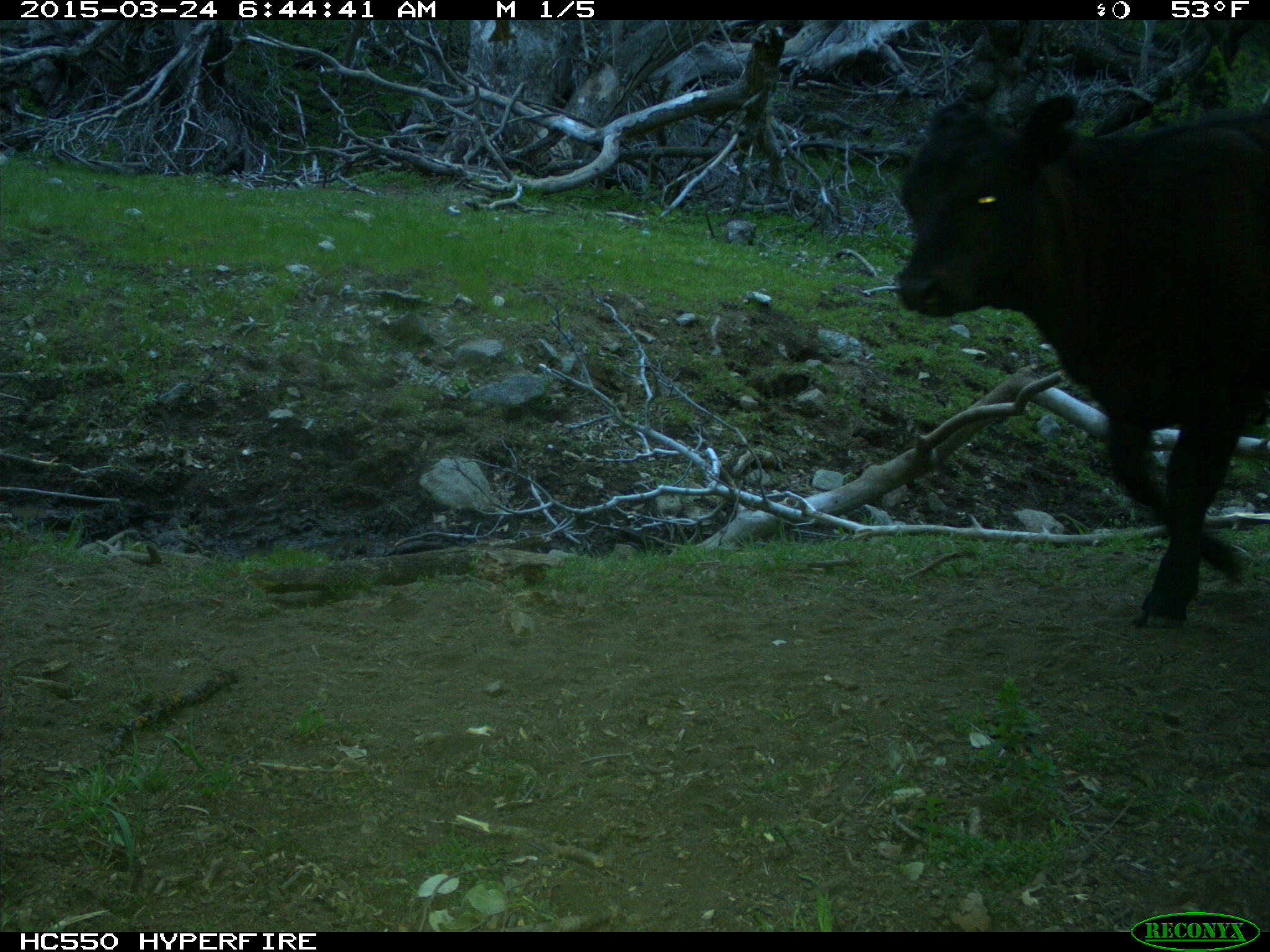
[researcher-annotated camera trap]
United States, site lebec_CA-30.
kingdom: Animalia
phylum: Chordata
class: Mammalia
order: Artiodactyla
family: Bovidae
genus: Bos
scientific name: Bos taurus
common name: domestic cow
Bos taurus (domestic cow).